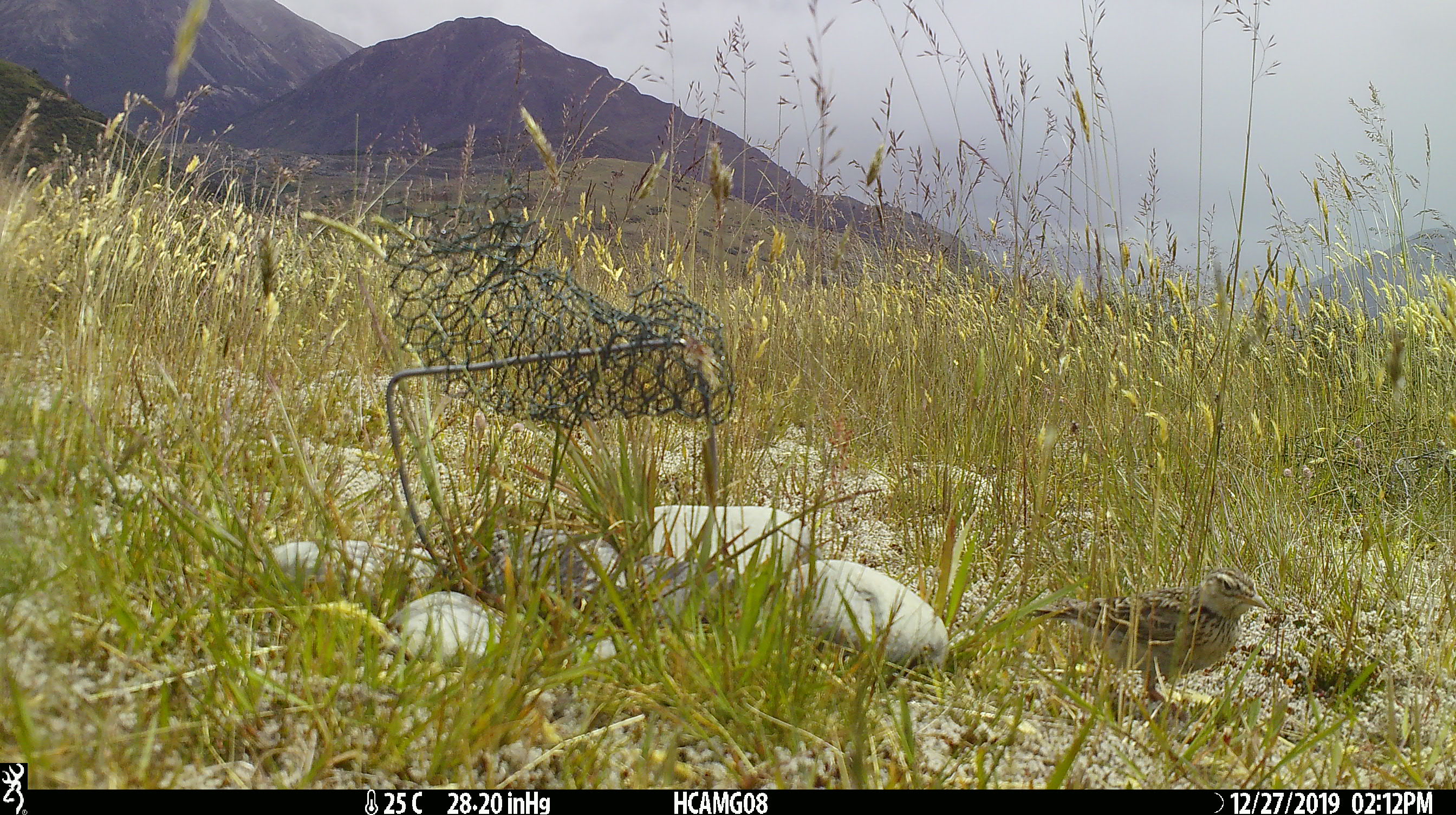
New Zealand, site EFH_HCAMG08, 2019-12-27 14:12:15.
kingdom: Animalia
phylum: Chordata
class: Aves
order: Passeriformes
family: Motacillidae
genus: Anthus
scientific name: Anthus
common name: pipit